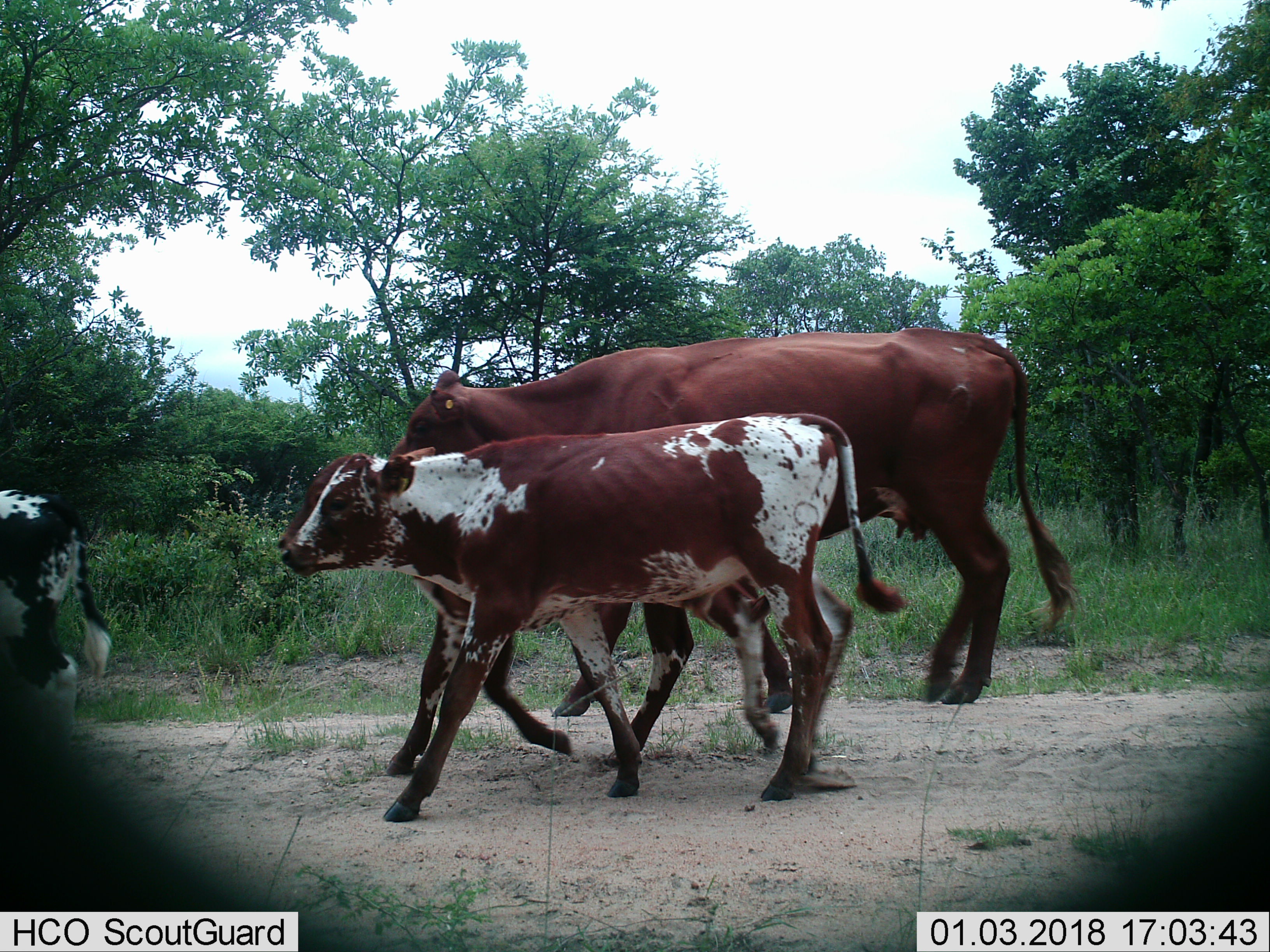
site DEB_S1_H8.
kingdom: Animalia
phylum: Chordata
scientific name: Vertebrata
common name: domestic animal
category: domesticanimal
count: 4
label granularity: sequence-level